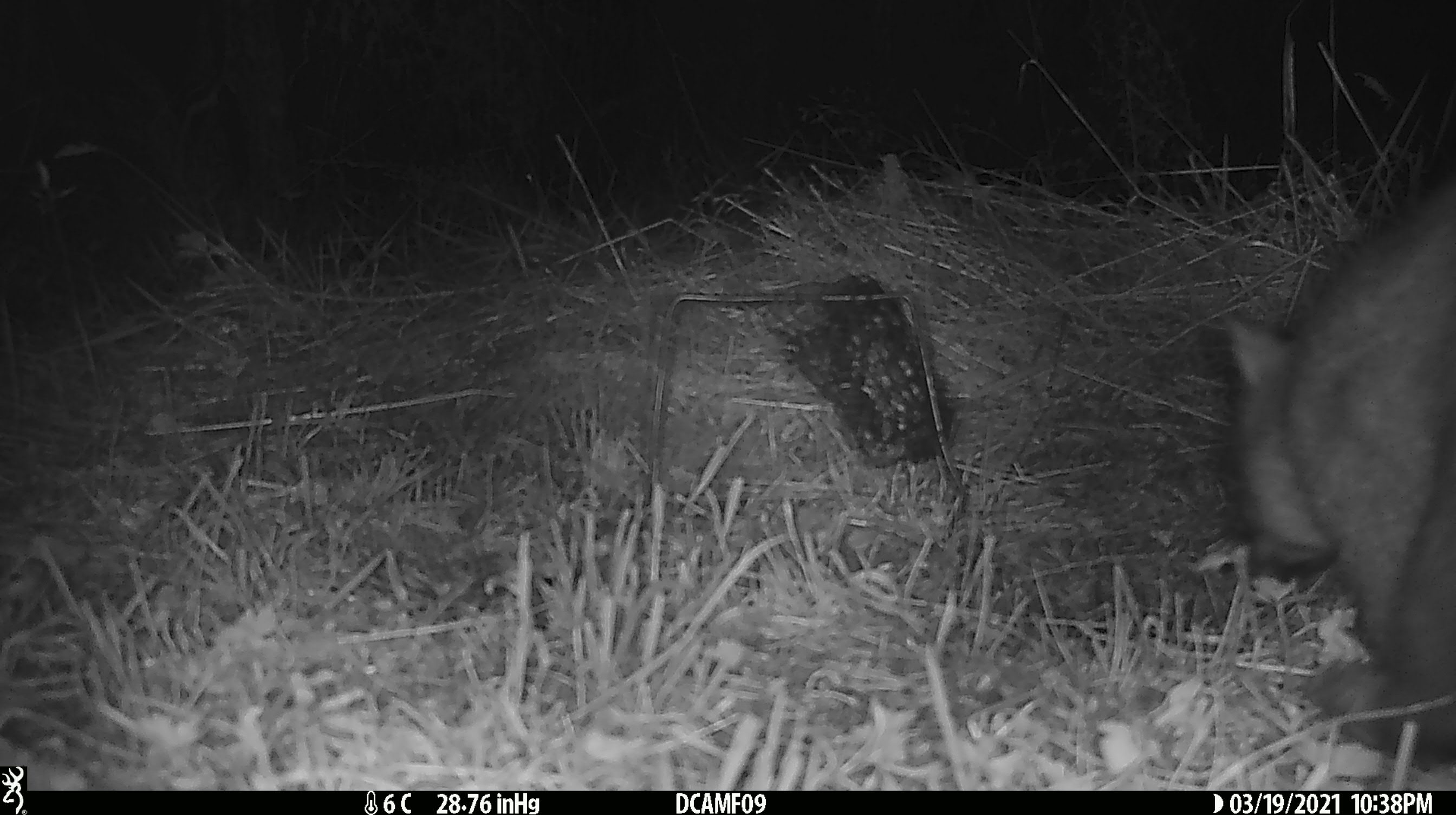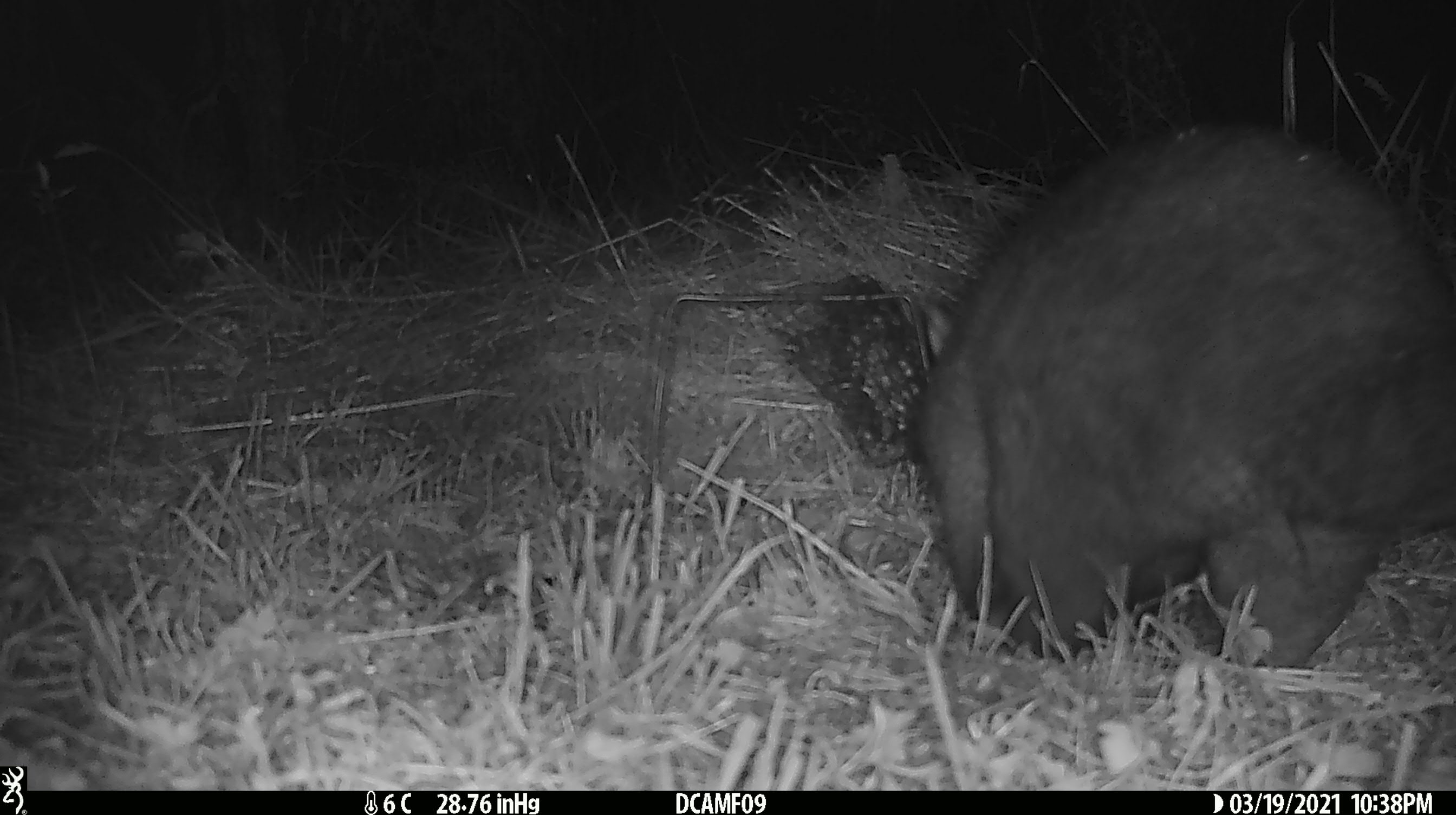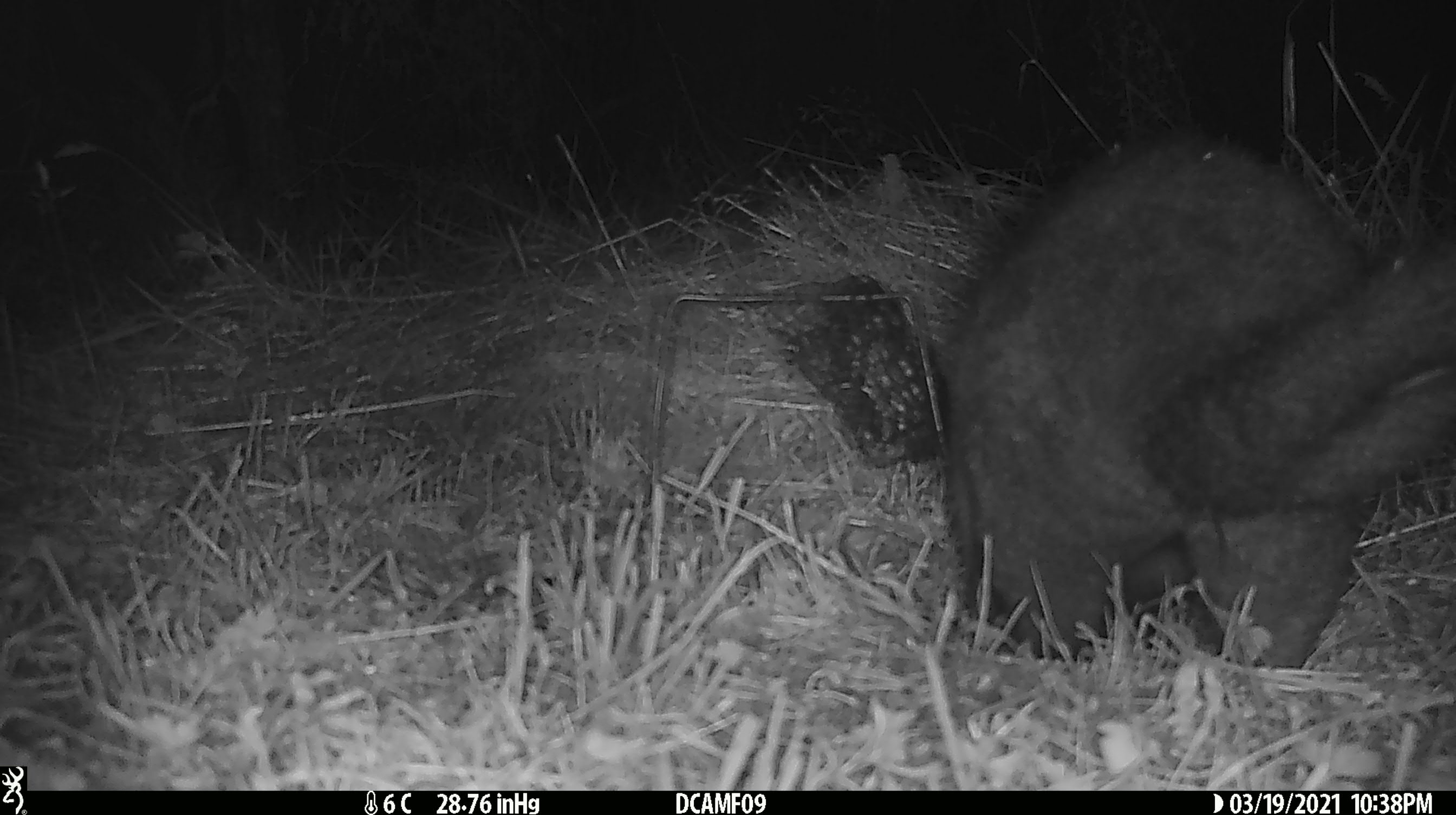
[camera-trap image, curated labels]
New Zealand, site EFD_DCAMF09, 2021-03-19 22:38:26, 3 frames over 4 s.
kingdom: Animalia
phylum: Chordata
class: Mammalia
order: Diprotodontia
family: Phalangeridae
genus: Trichosurus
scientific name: Trichosurus vulpecula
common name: common brushtail possum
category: possum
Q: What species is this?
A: Possum (common brushtail possum) (Trichosurus vulpecula).